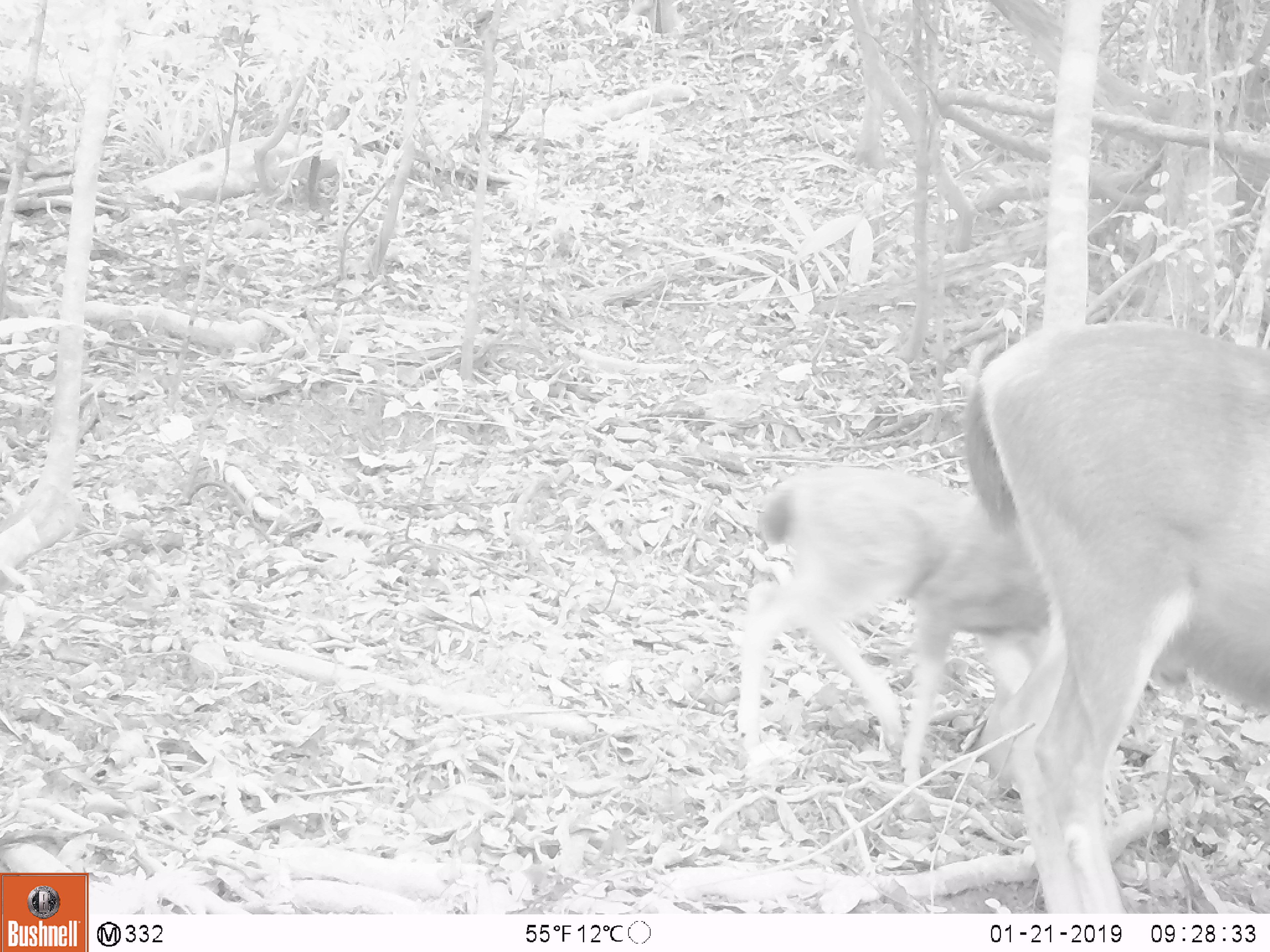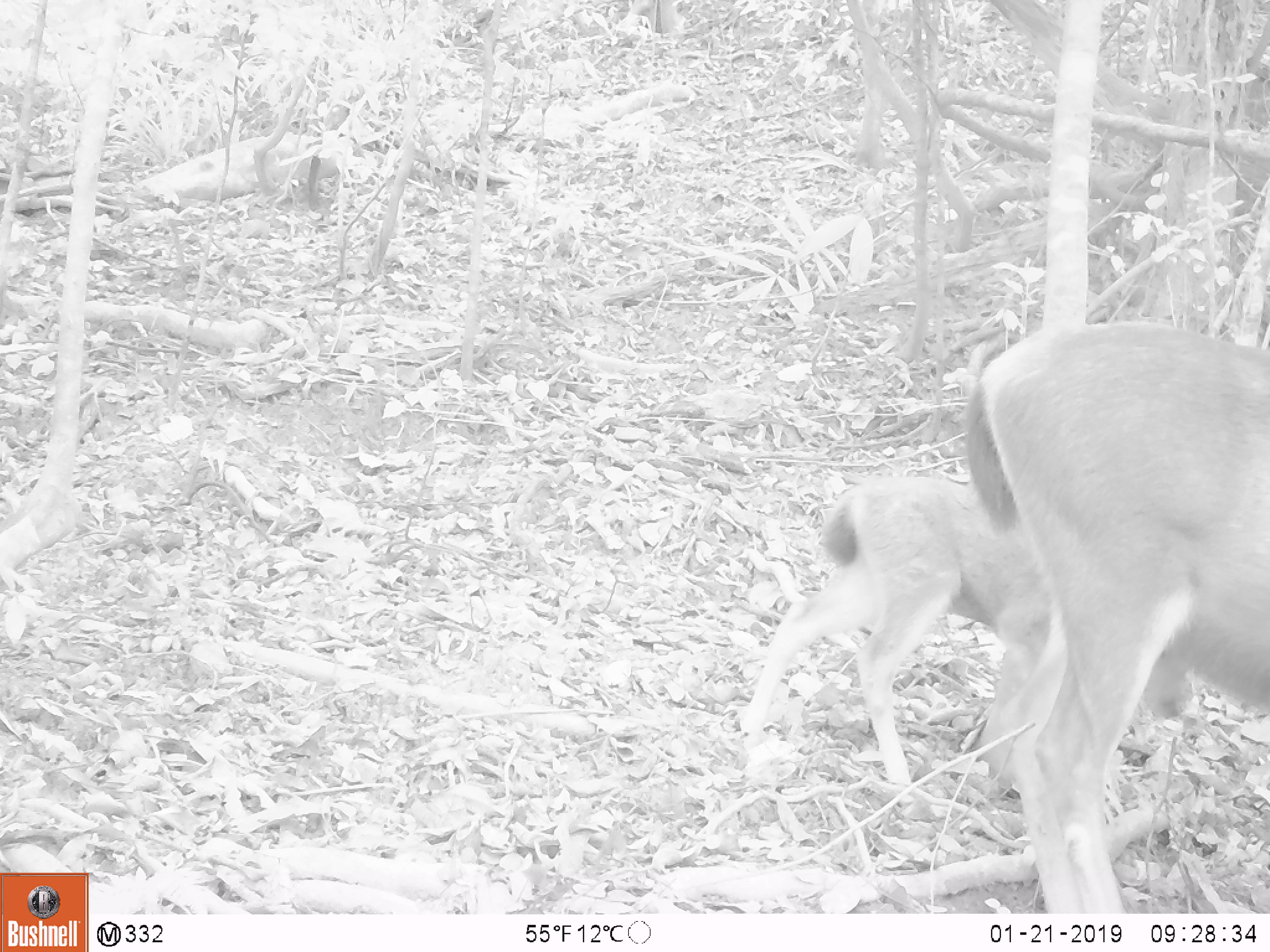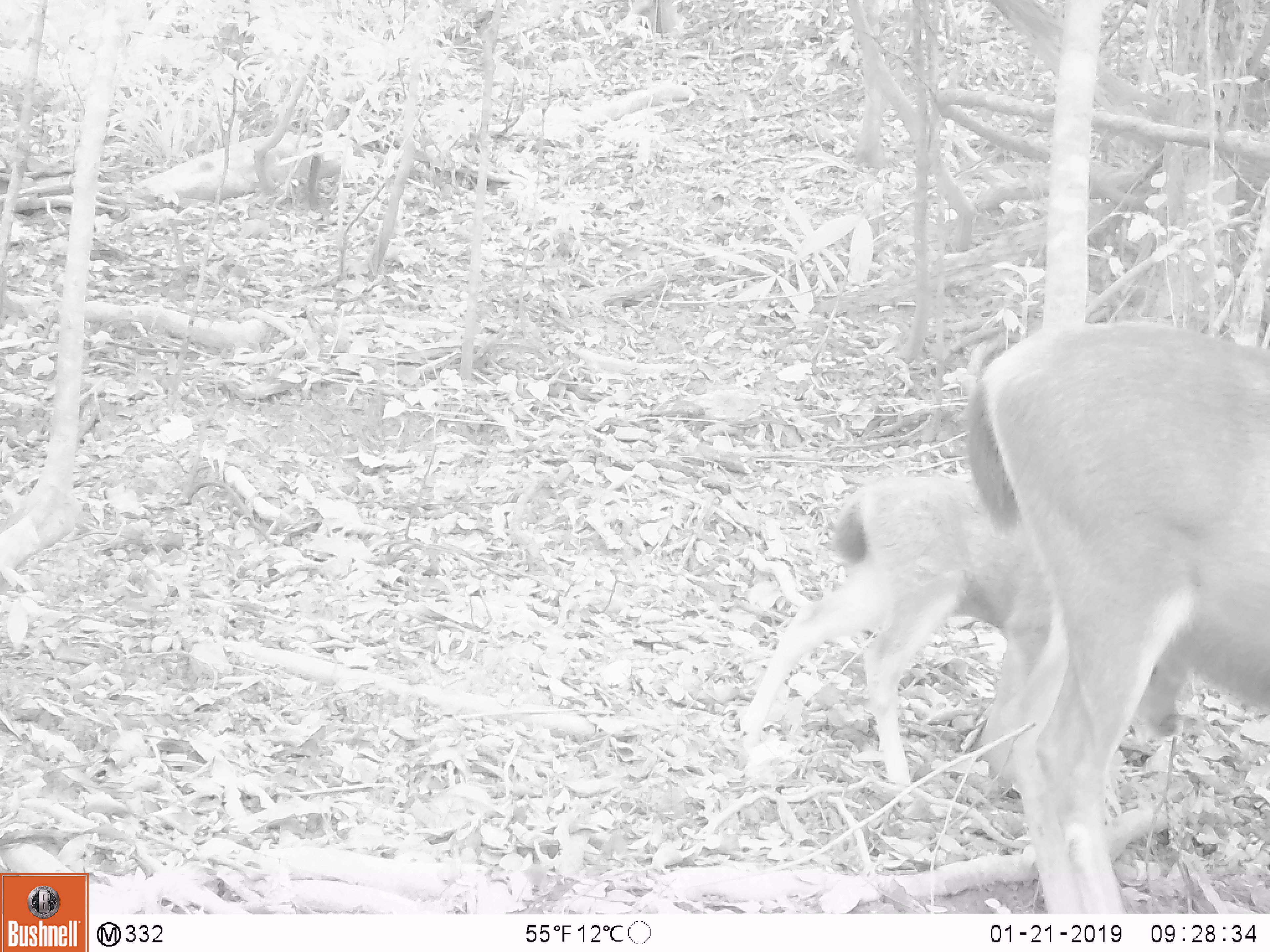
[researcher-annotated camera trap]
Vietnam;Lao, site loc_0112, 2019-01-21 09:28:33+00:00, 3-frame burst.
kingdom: Animalia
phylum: Chordata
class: Mammalia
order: Artiodactyla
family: Cervidae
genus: Rusa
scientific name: Rusa unicolor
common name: sambar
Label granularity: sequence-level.